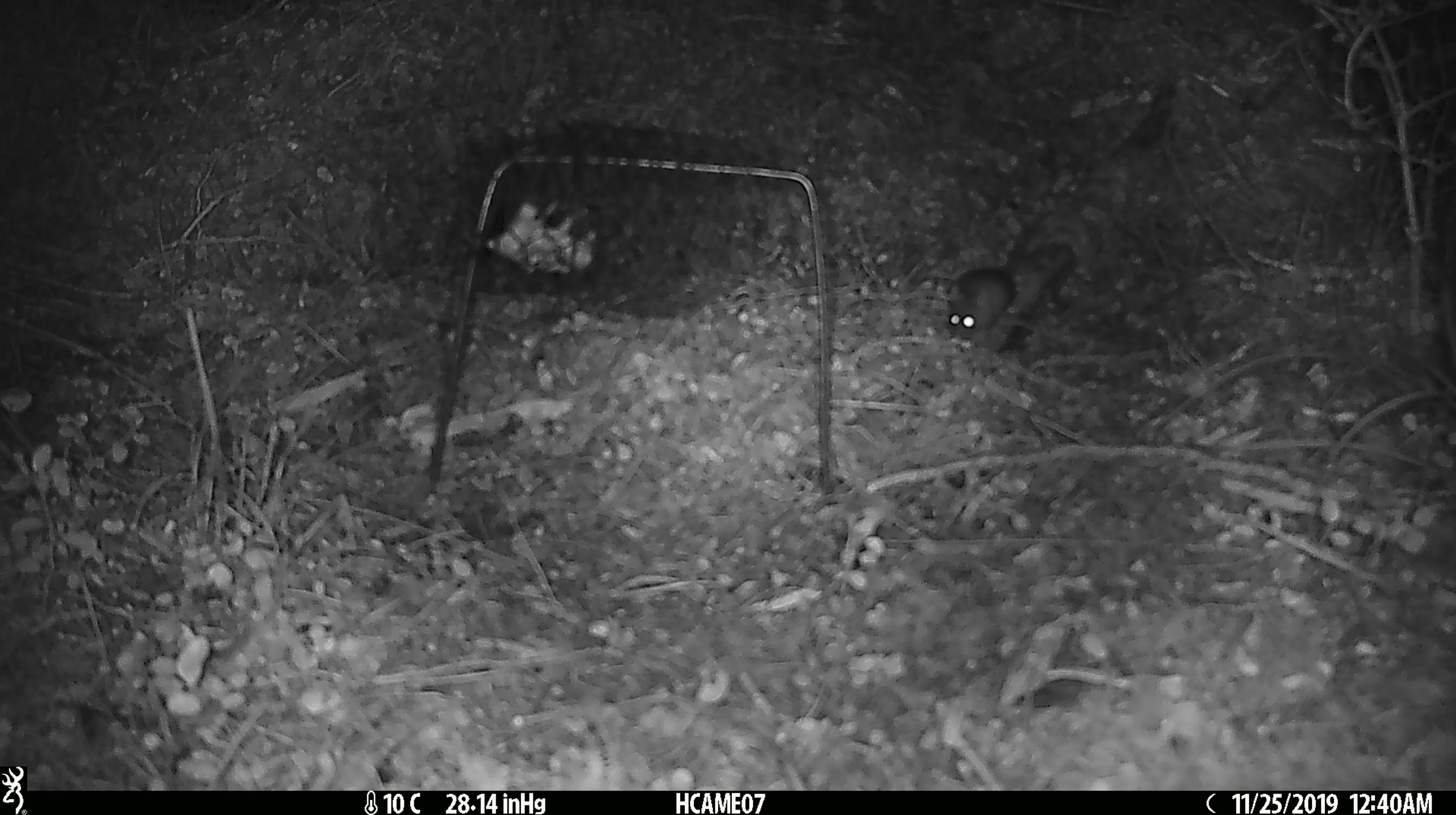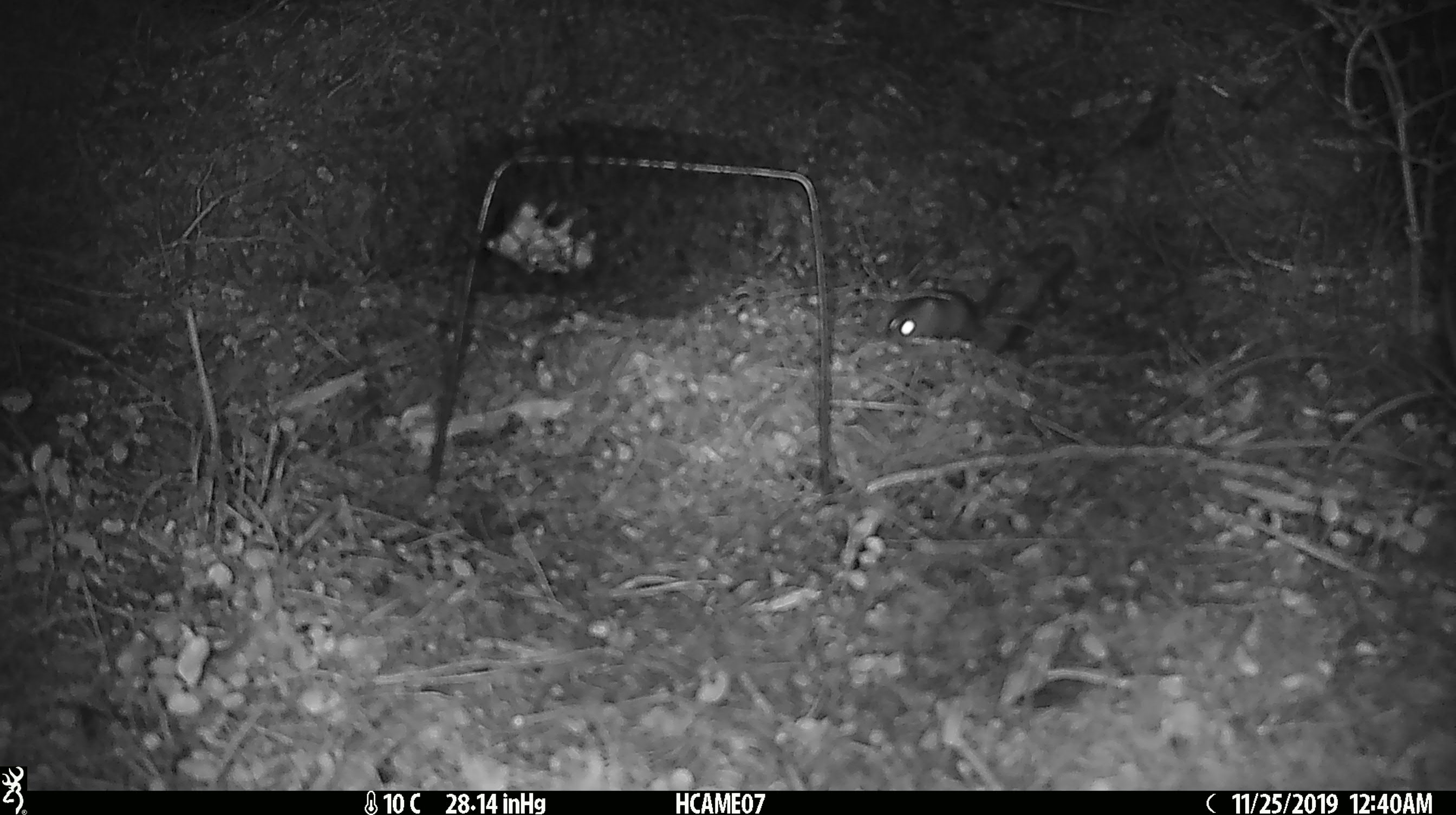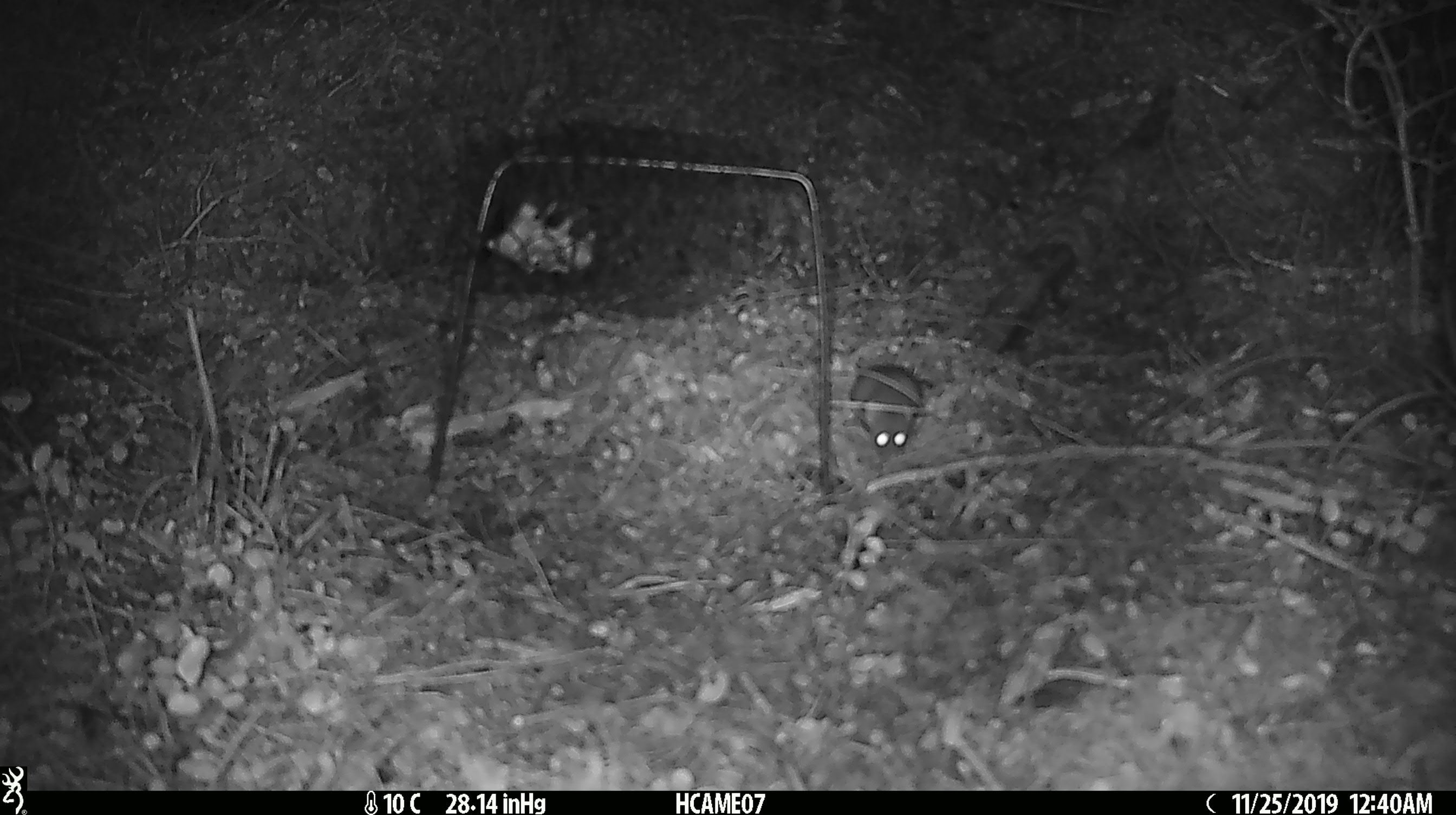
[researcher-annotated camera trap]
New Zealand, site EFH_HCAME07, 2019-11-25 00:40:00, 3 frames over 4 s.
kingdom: Animalia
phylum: Chordata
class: Mammalia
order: Rodentia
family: Muridae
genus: Mus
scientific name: Mus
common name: mouse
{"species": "mouse (Mus)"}